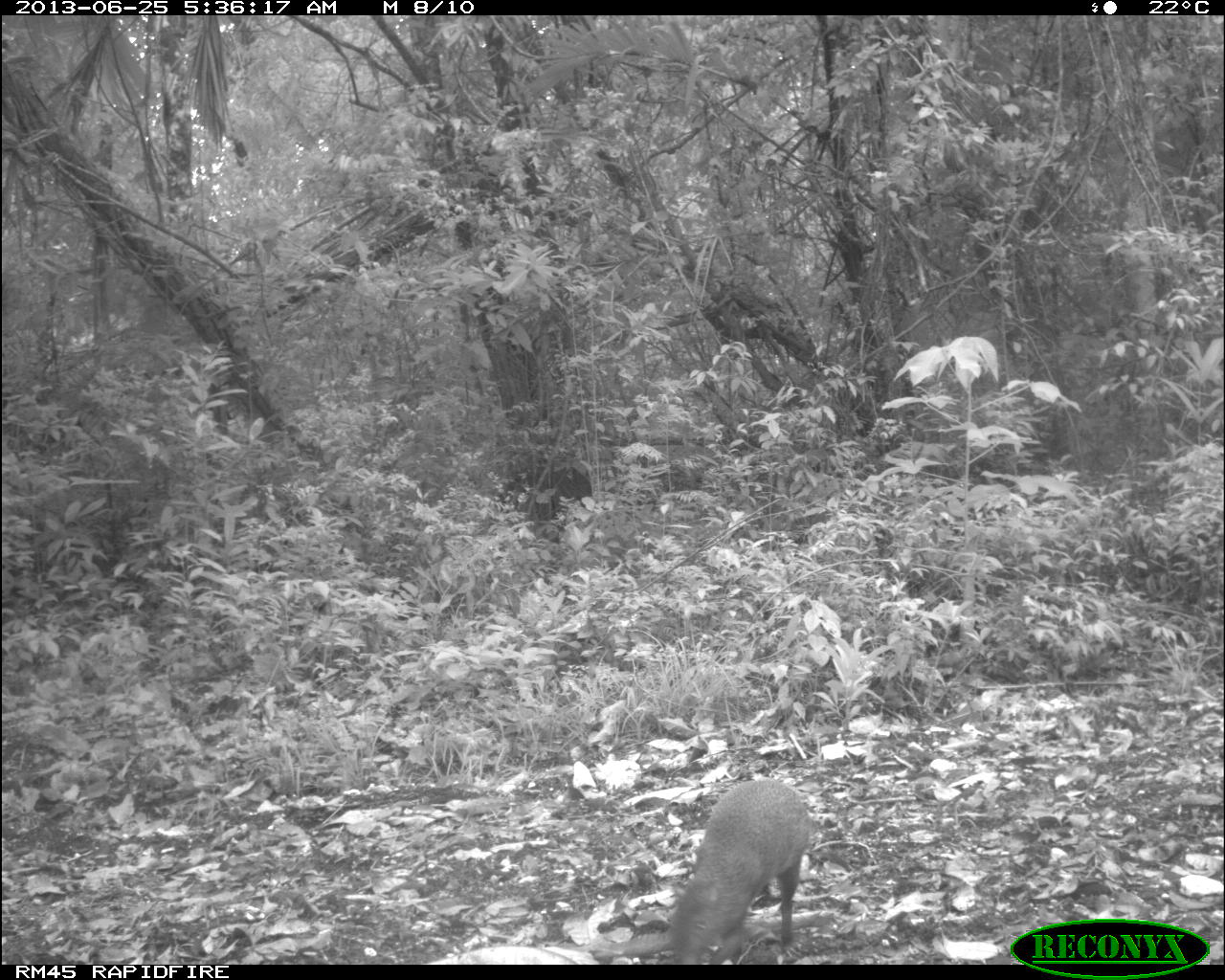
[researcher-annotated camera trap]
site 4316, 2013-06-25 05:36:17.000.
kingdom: Animalia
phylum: Chordata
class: Mammalia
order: Rodentia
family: Dasyproctidae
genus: Dasyprocta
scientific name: Dasyprocta punctata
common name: central american agouti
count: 1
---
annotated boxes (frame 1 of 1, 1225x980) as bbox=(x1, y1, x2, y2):
dasyprocta punctata: bbox=(669, 776, 810, 964)